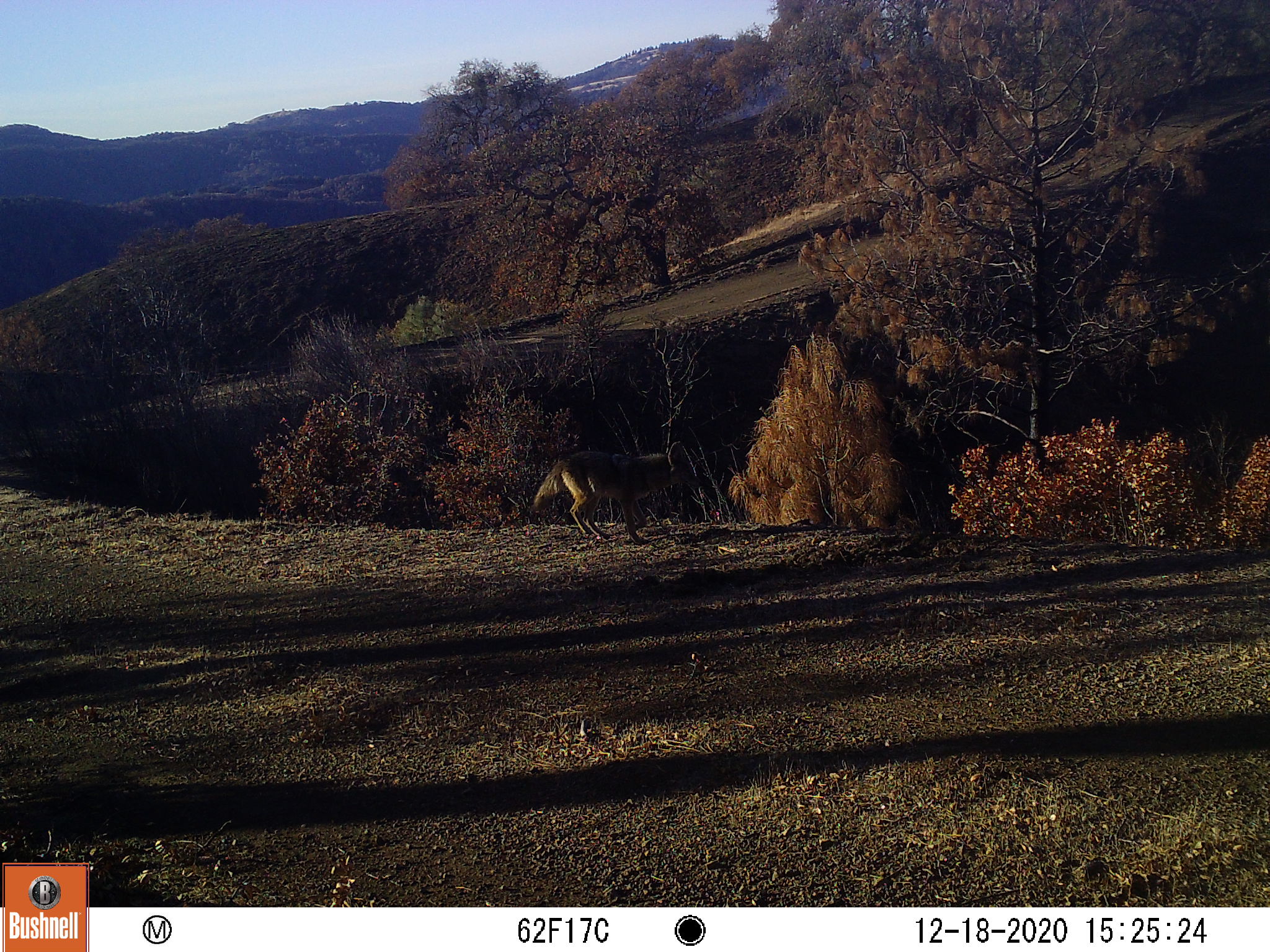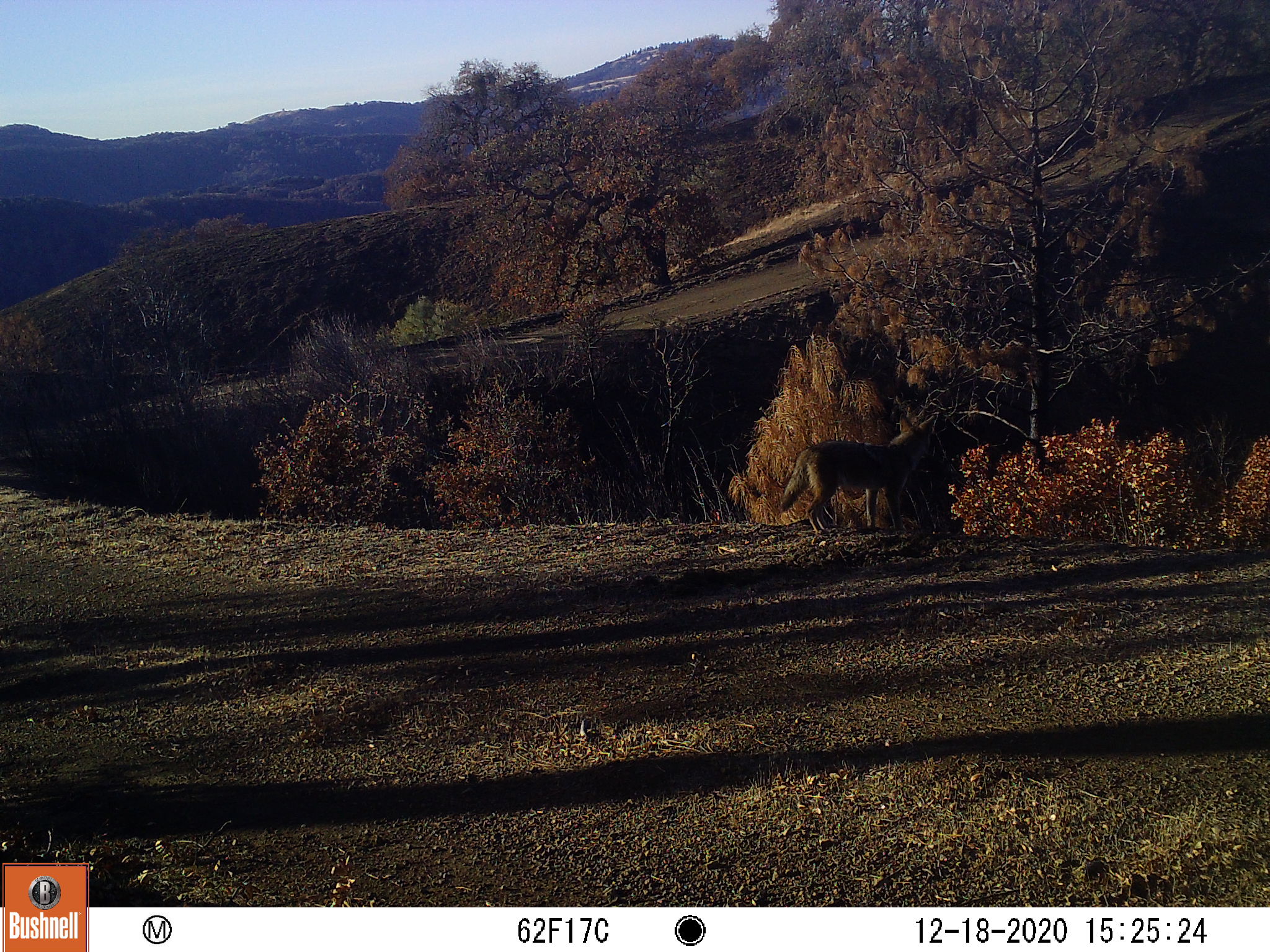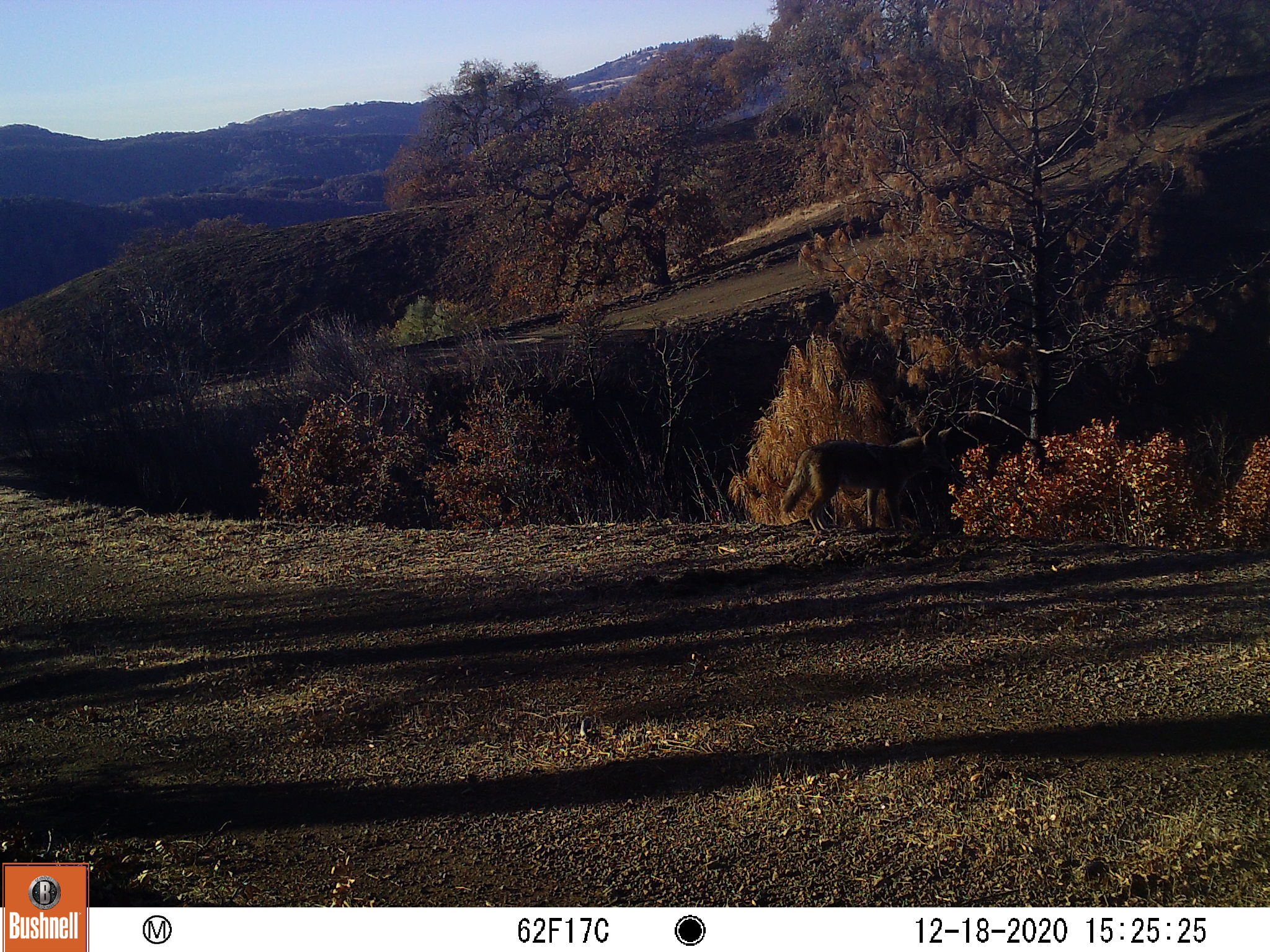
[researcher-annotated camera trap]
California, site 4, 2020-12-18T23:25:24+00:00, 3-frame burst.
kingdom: Animalia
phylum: Chordata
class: Mammalia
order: Carnivora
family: Canidae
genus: Canis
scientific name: Canis latrans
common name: coyote